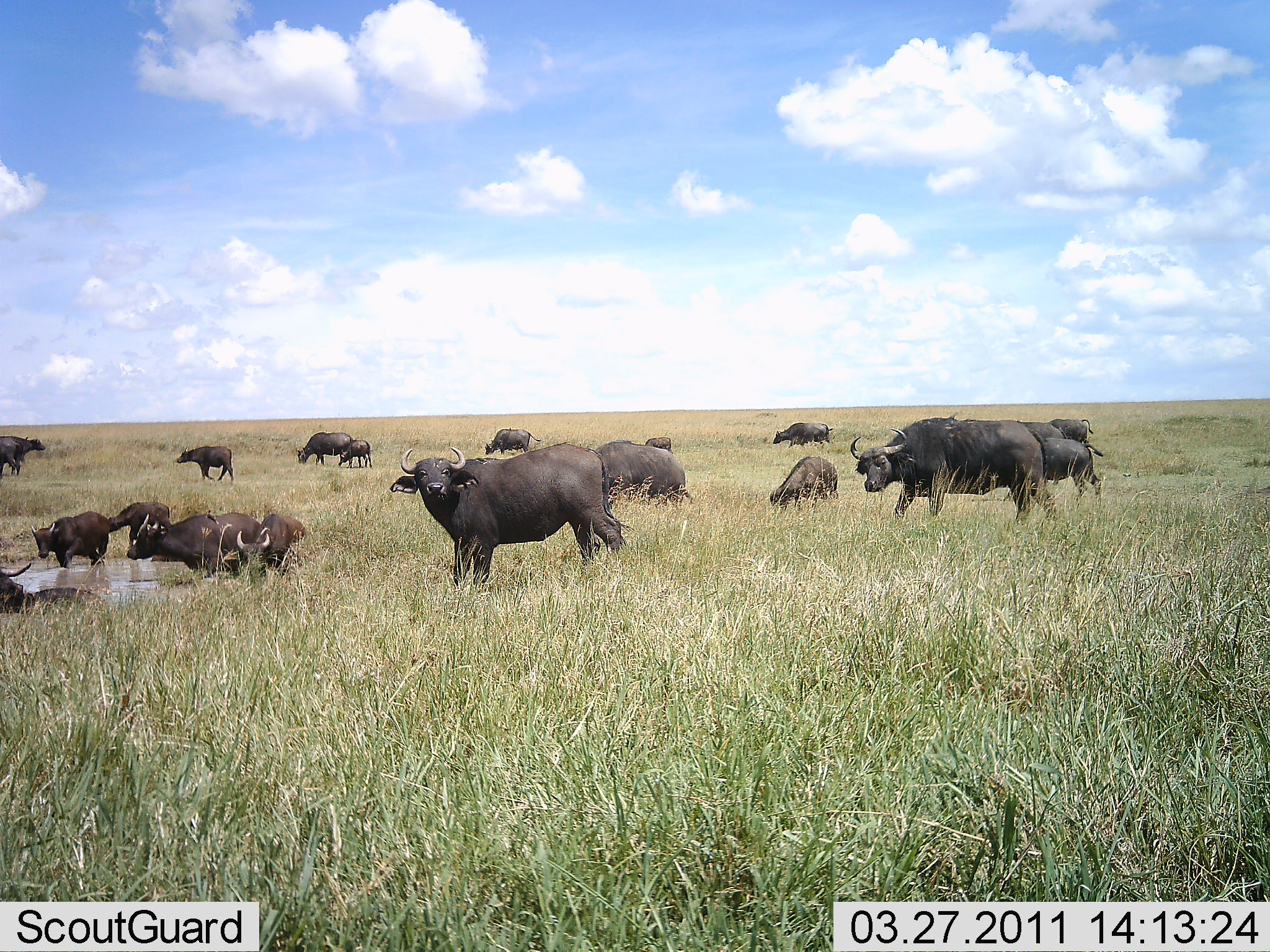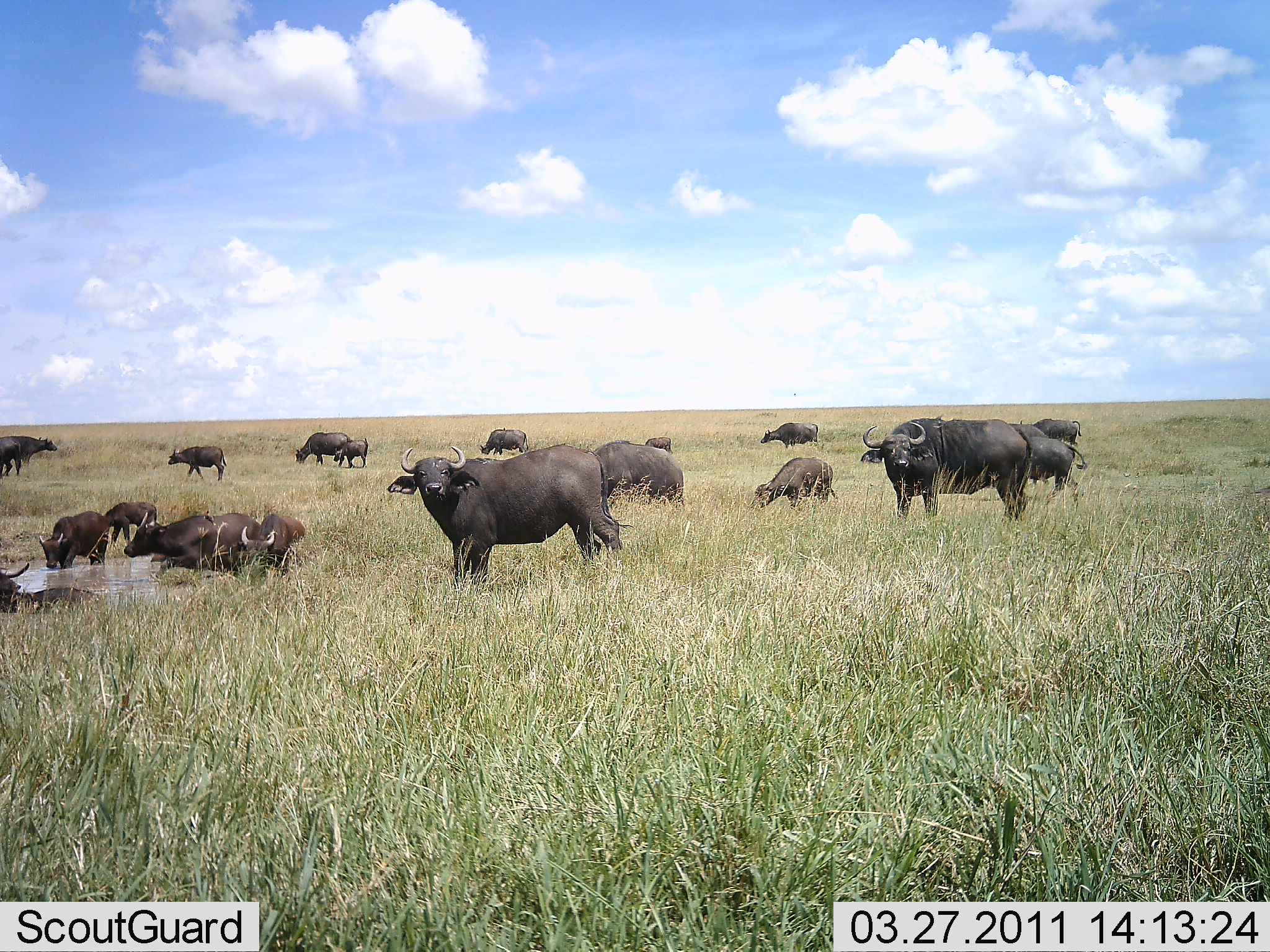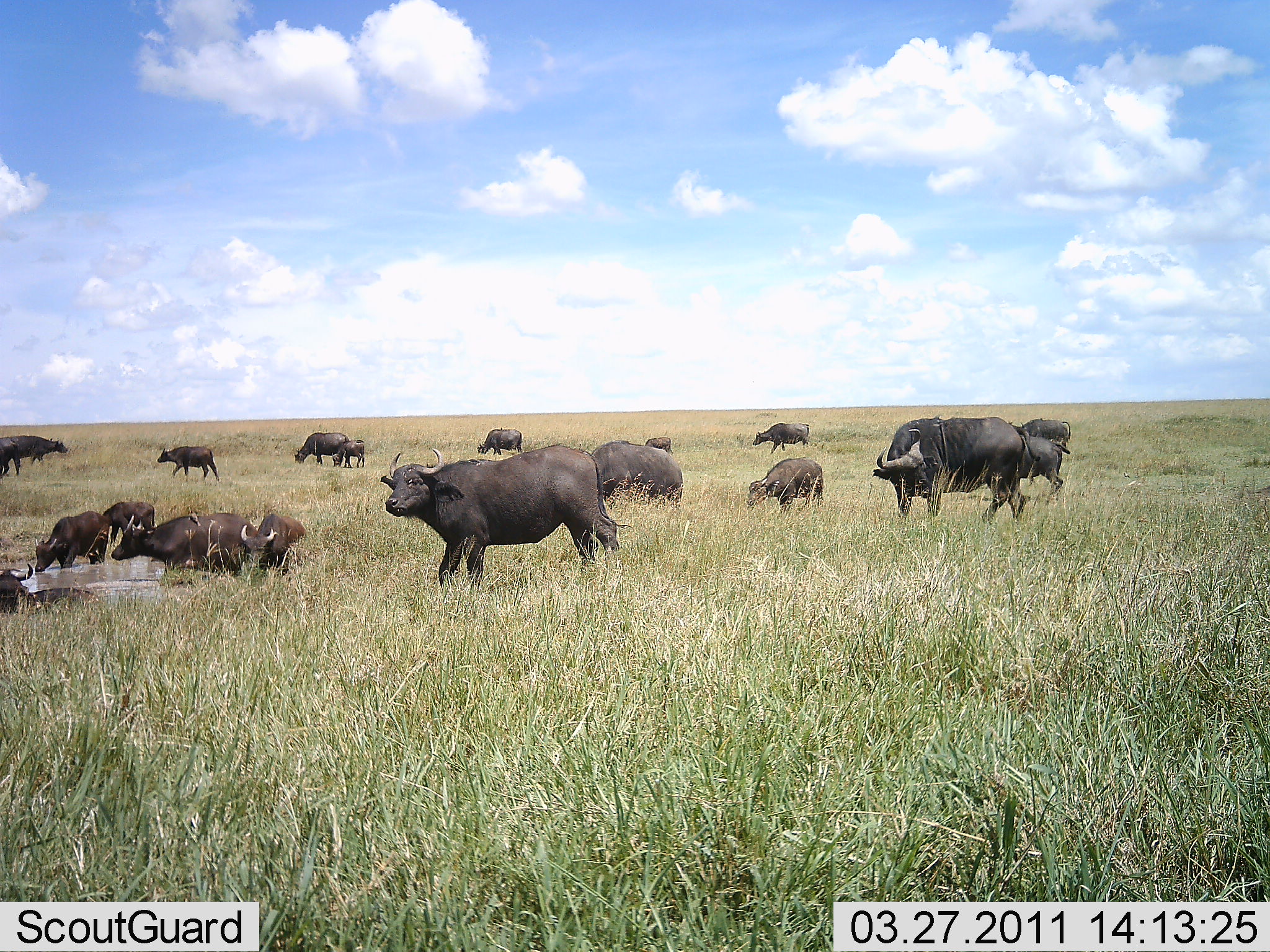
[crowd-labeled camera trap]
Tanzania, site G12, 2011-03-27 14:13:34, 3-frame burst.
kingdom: Animalia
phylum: Chordata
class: Mammalia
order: Artiodactyla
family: Bovidae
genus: Syncerus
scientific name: Syncerus caffer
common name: cape buffalo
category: buffalo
Buffalo (cape buffalo) (Syncerus caffer), count 11-50. Behavior (volunteer vote fractions): standing 83%, resting 25%, moving 33%, interacting 33%. Young present (vote fraction): 58%. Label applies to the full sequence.